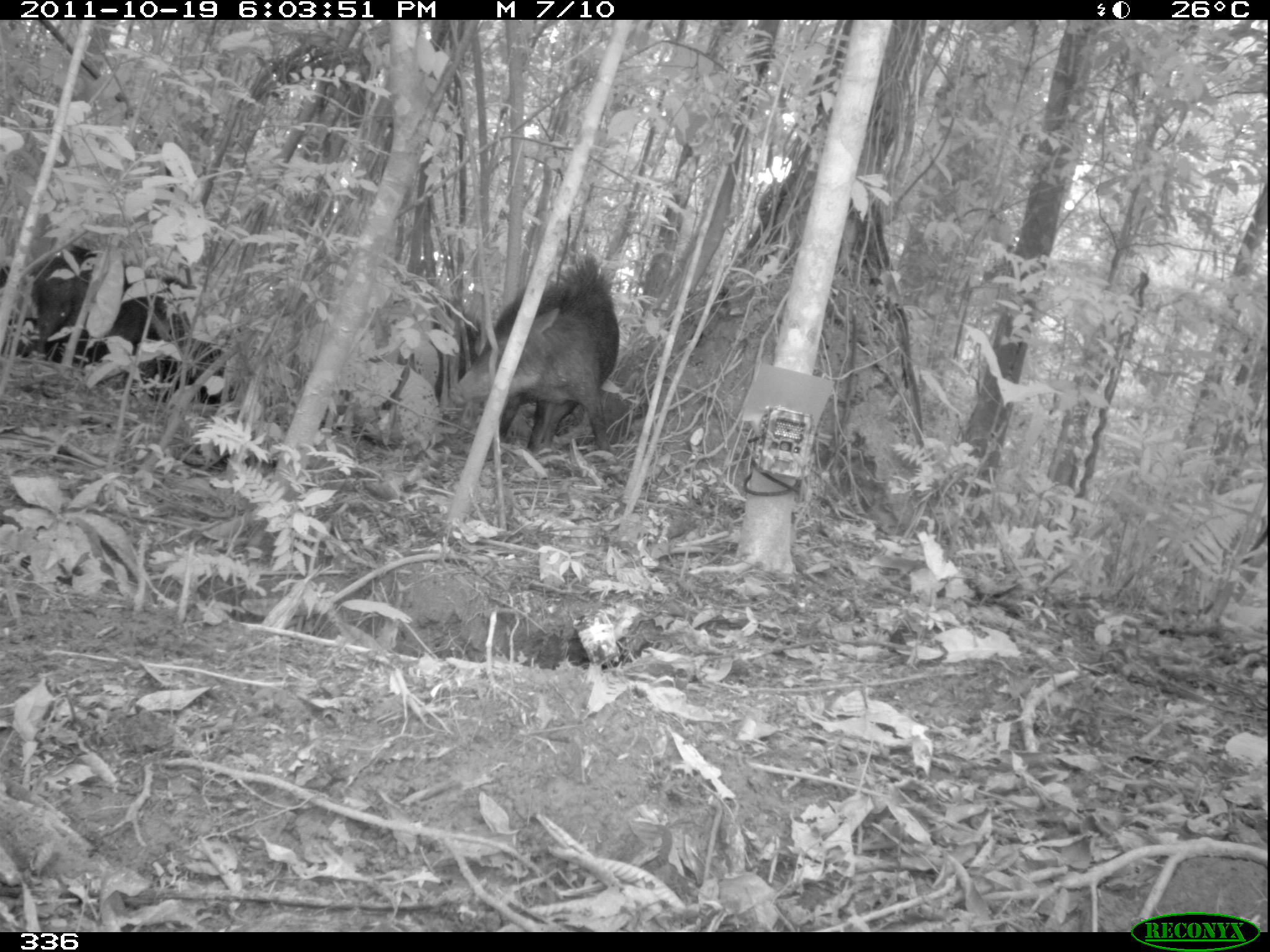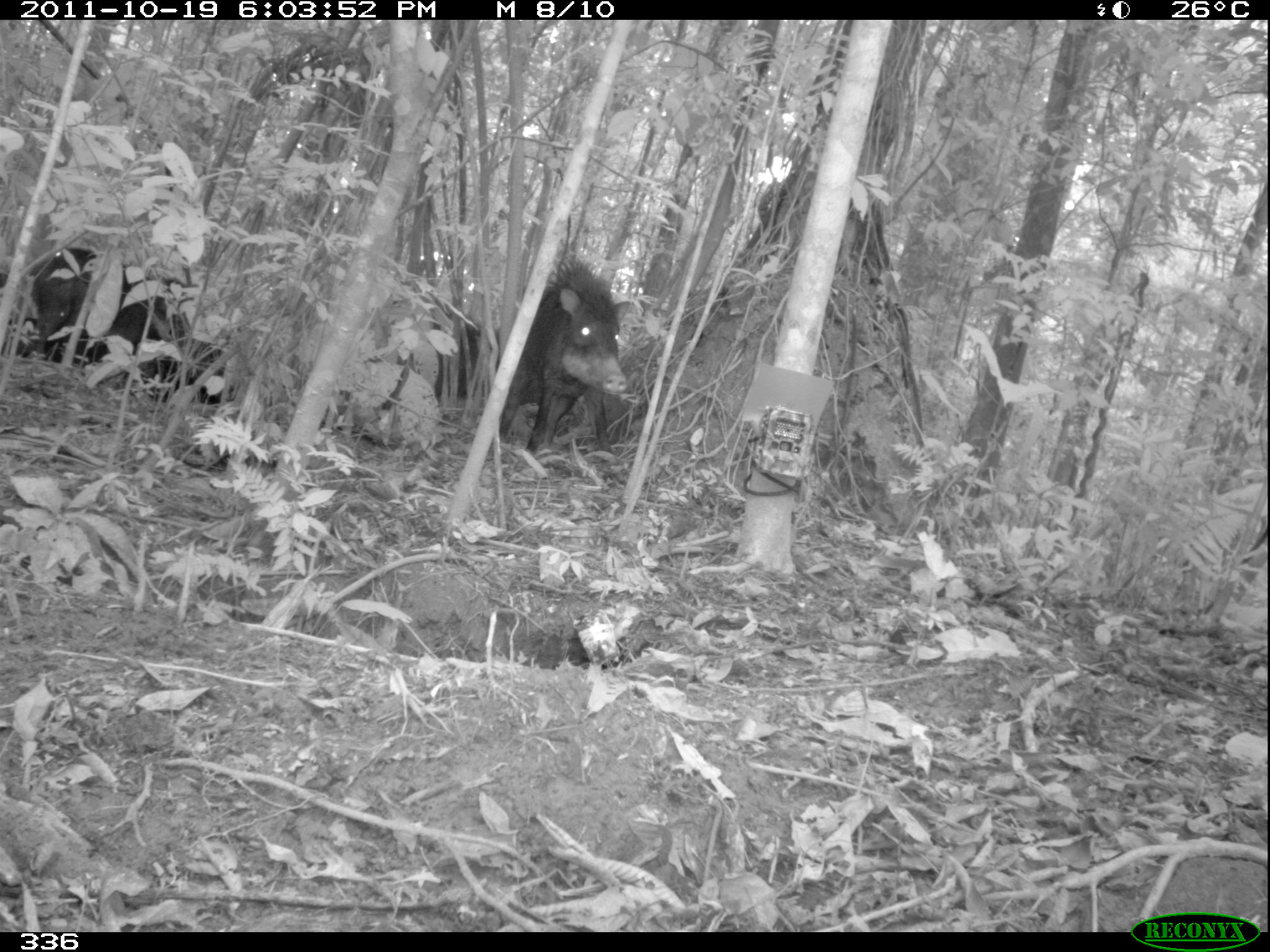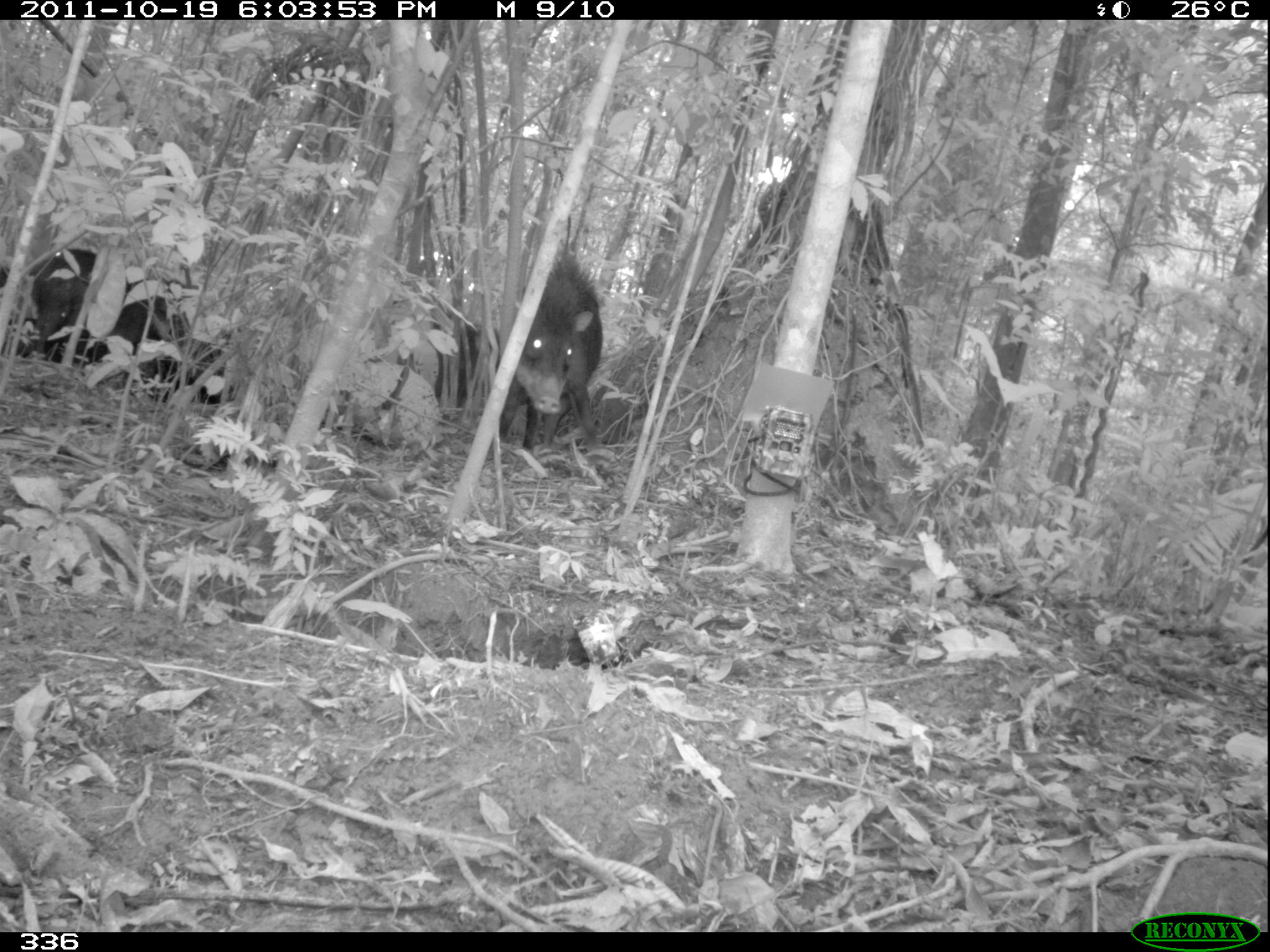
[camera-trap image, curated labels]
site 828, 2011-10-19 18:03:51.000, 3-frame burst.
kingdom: Animalia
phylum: Chordata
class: Mammalia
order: Artiodactyla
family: Tayassuidae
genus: Tayassu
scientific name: Tayassu pecari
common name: white-lipped peccary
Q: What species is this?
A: Tayassu pecari (white-lipped peccary).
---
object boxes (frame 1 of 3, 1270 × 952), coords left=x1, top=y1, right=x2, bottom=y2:
tayassu pecari: left=446, top=252, right=619, bottom=456; left=29, top=246, right=165, bottom=388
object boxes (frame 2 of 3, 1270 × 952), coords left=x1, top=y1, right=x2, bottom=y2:
tayassu pecari: left=498, top=252, right=626, bottom=458; left=28, top=243, right=155, bottom=380